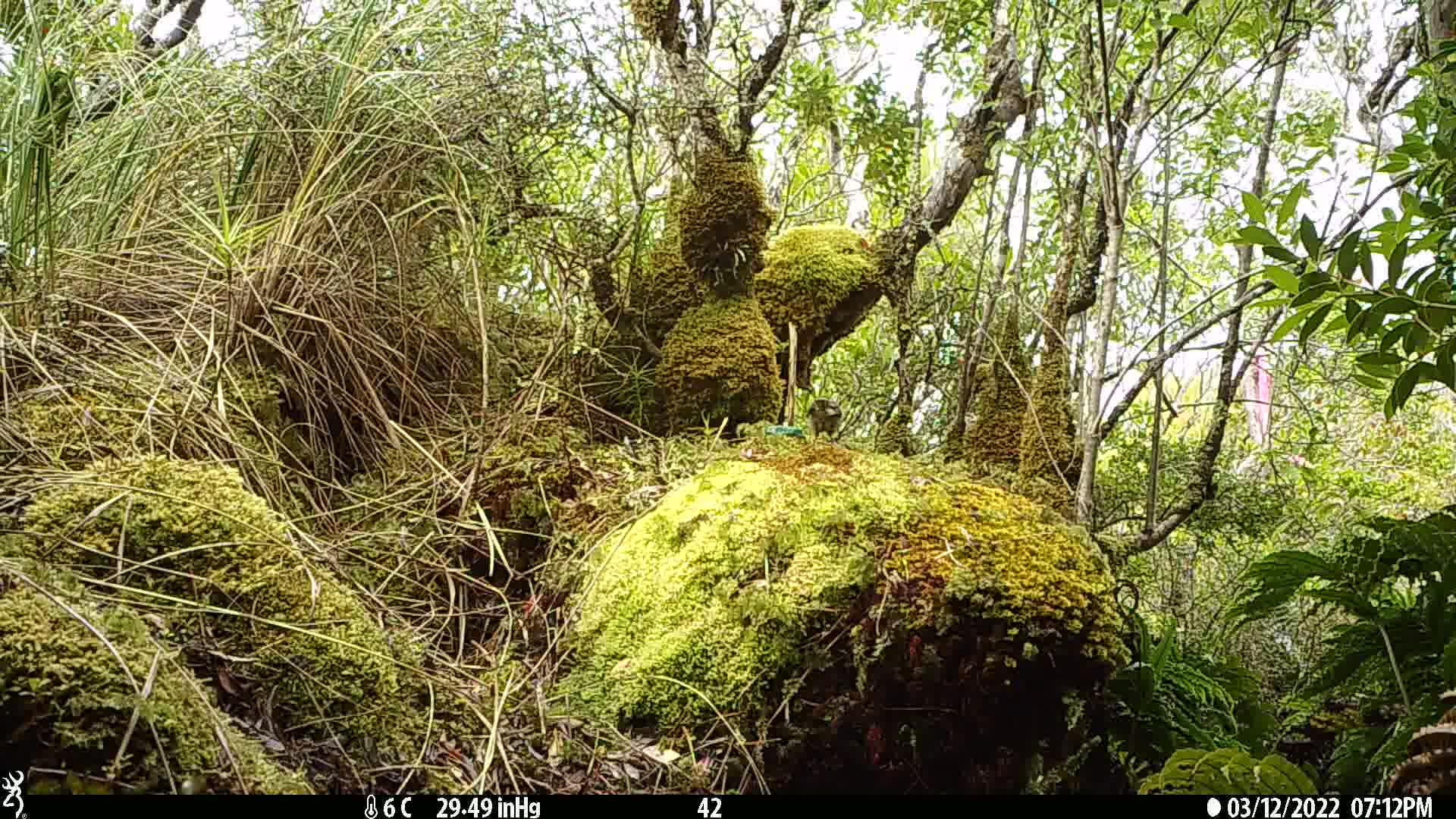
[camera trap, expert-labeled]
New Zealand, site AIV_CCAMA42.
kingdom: Animalia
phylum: Chordata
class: Aves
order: Passeriformes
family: Meliphagidae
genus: Anthornis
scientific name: Anthornis melanura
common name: new zealand bellbird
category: bellbird